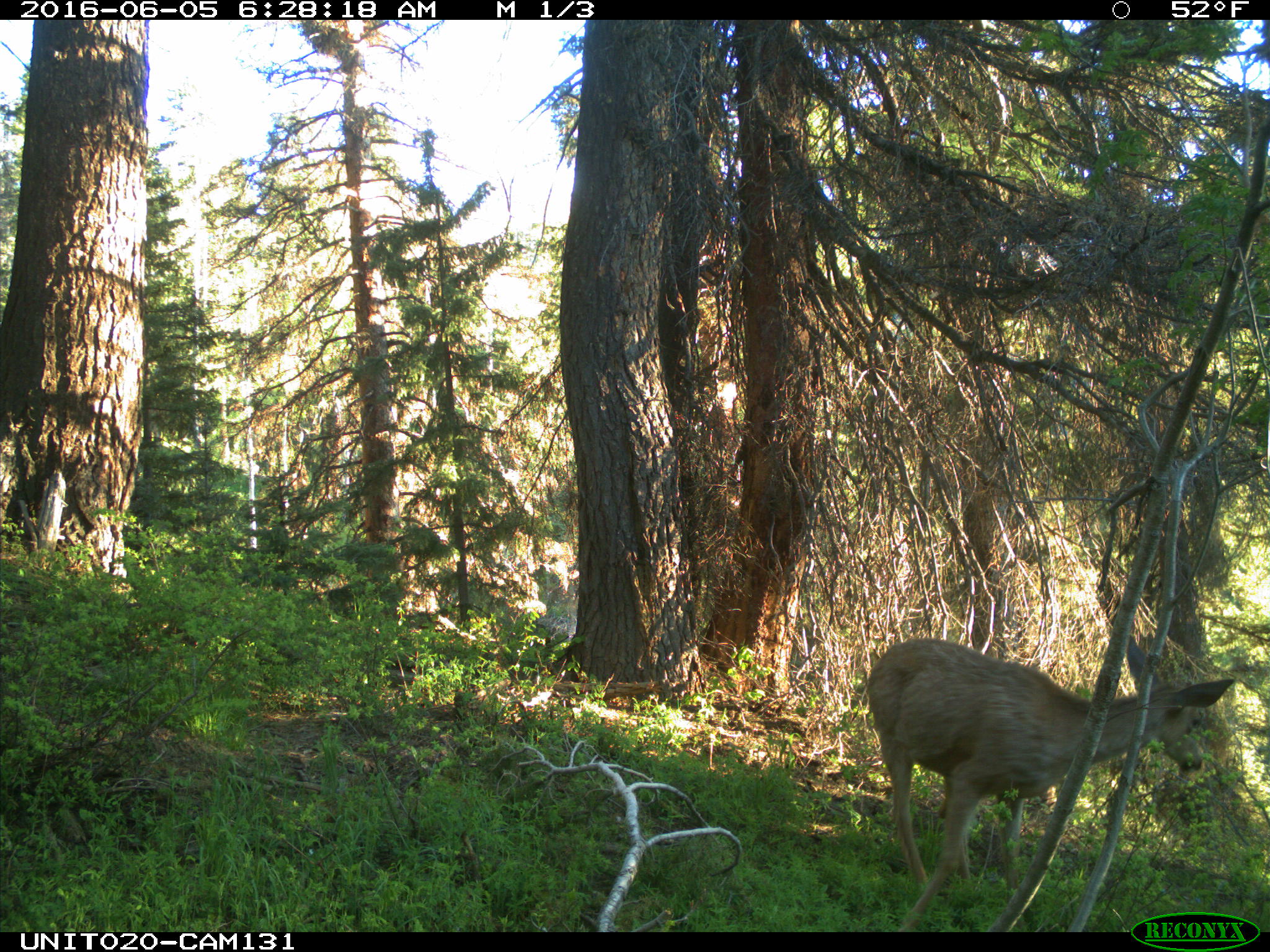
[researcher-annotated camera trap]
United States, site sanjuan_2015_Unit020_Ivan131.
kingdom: Animalia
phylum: Chordata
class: Mammalia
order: Artiodactyla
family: Cervidae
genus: Odocoileus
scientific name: Odocoileus hemionus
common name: mule deer